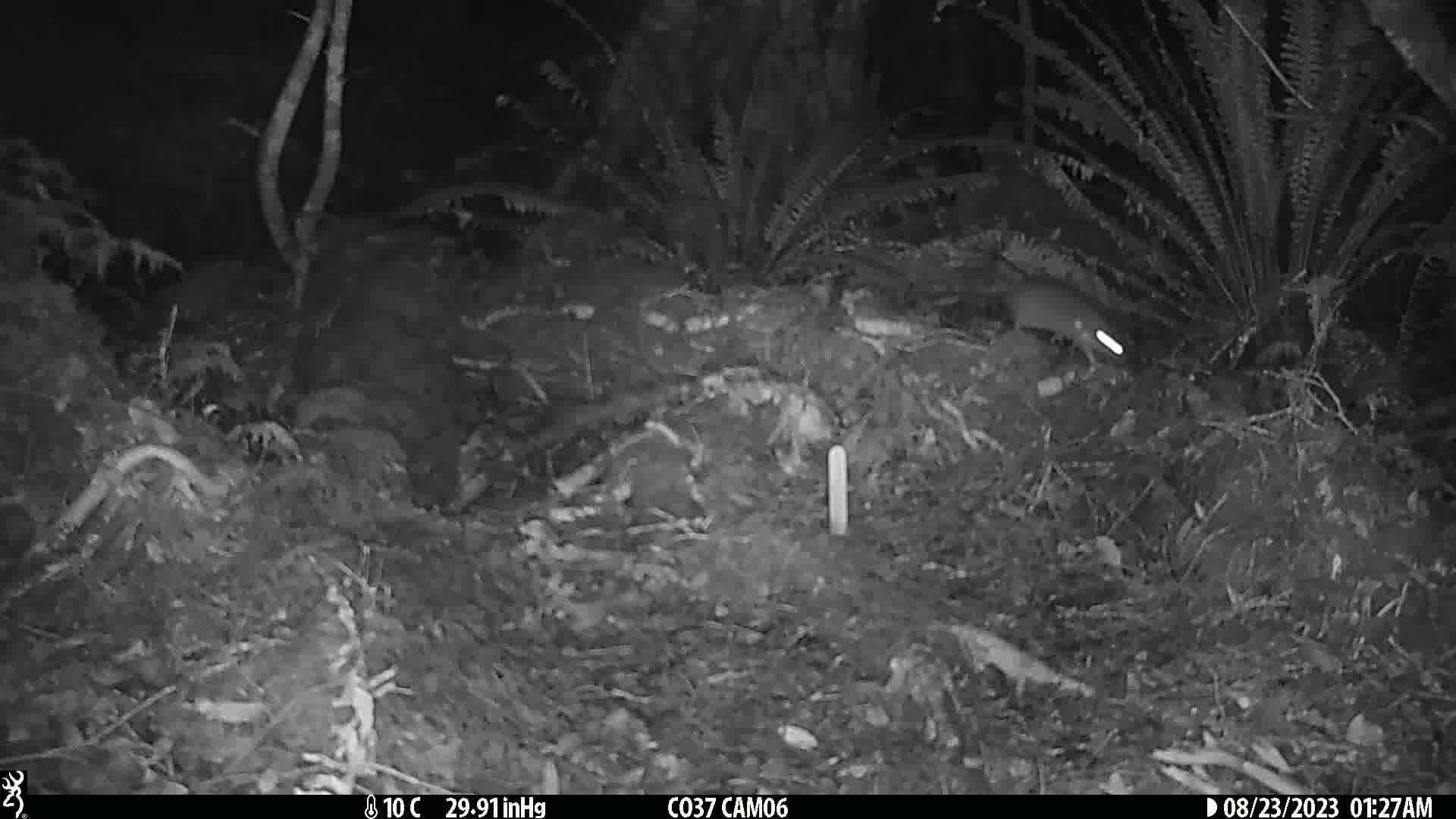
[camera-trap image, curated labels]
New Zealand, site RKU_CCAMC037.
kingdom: Animalia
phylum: Chordata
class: Mammalia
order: Rodentia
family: Muridae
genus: Rattus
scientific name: Rattus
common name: rat